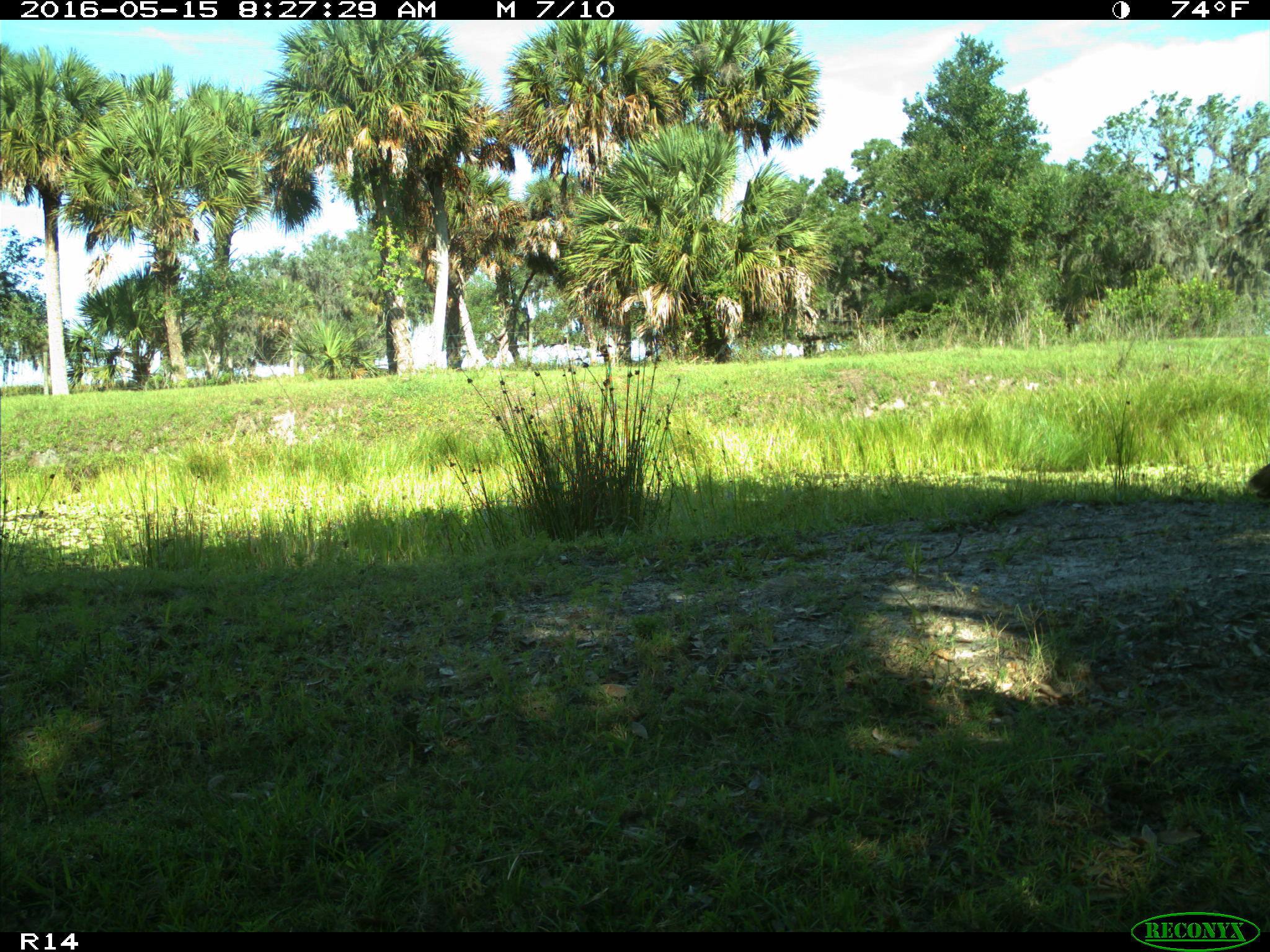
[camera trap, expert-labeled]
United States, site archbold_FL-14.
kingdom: Animalia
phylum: Chordata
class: Aves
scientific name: Aves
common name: birds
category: unidentified bird